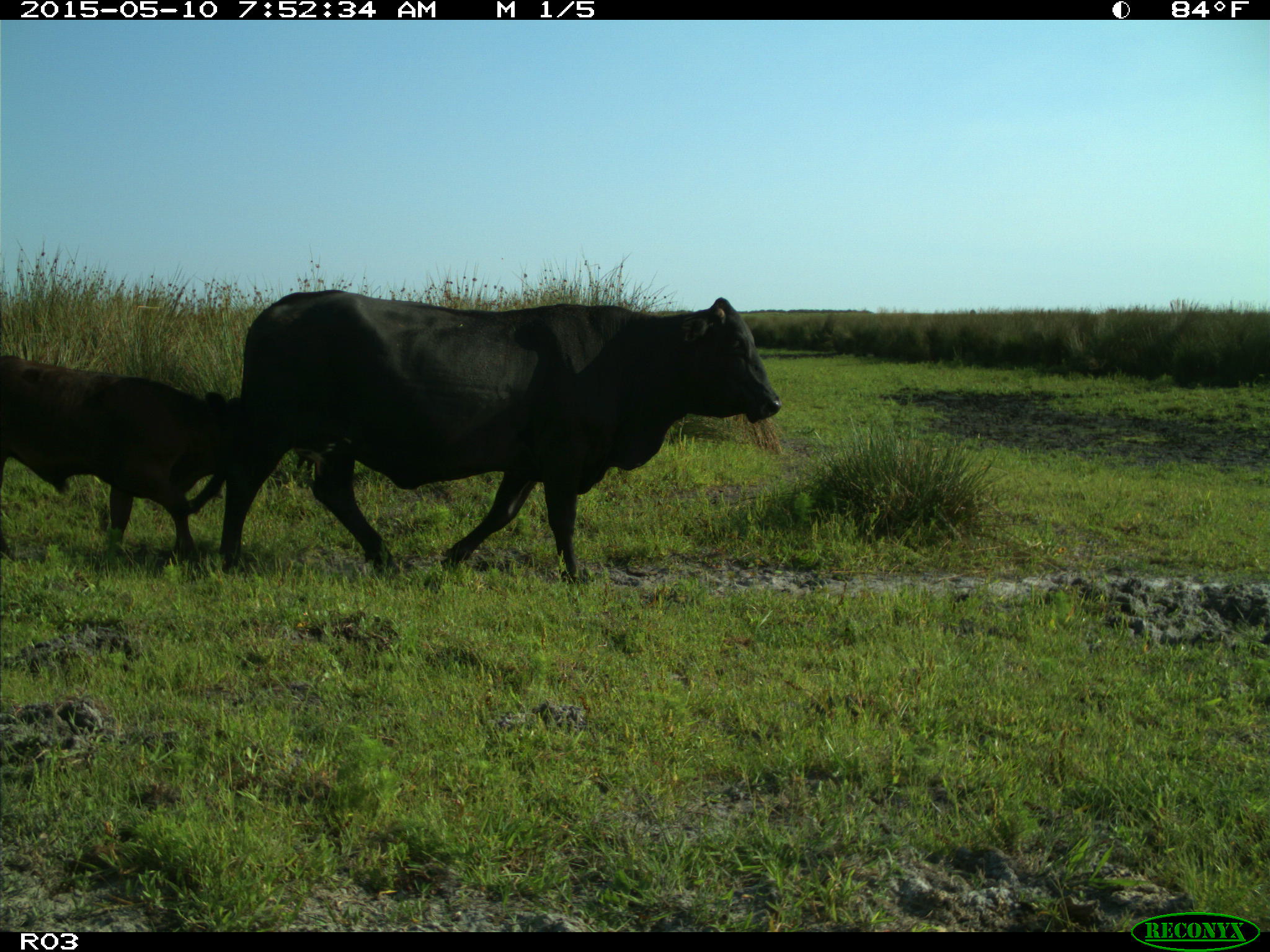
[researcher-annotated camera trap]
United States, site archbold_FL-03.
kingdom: Animalia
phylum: Chordata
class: Mammalia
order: Artiodactyla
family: Bovidae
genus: Bos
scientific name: Bos taurus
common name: domestic cow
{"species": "Bos taurus (domestic cow)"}